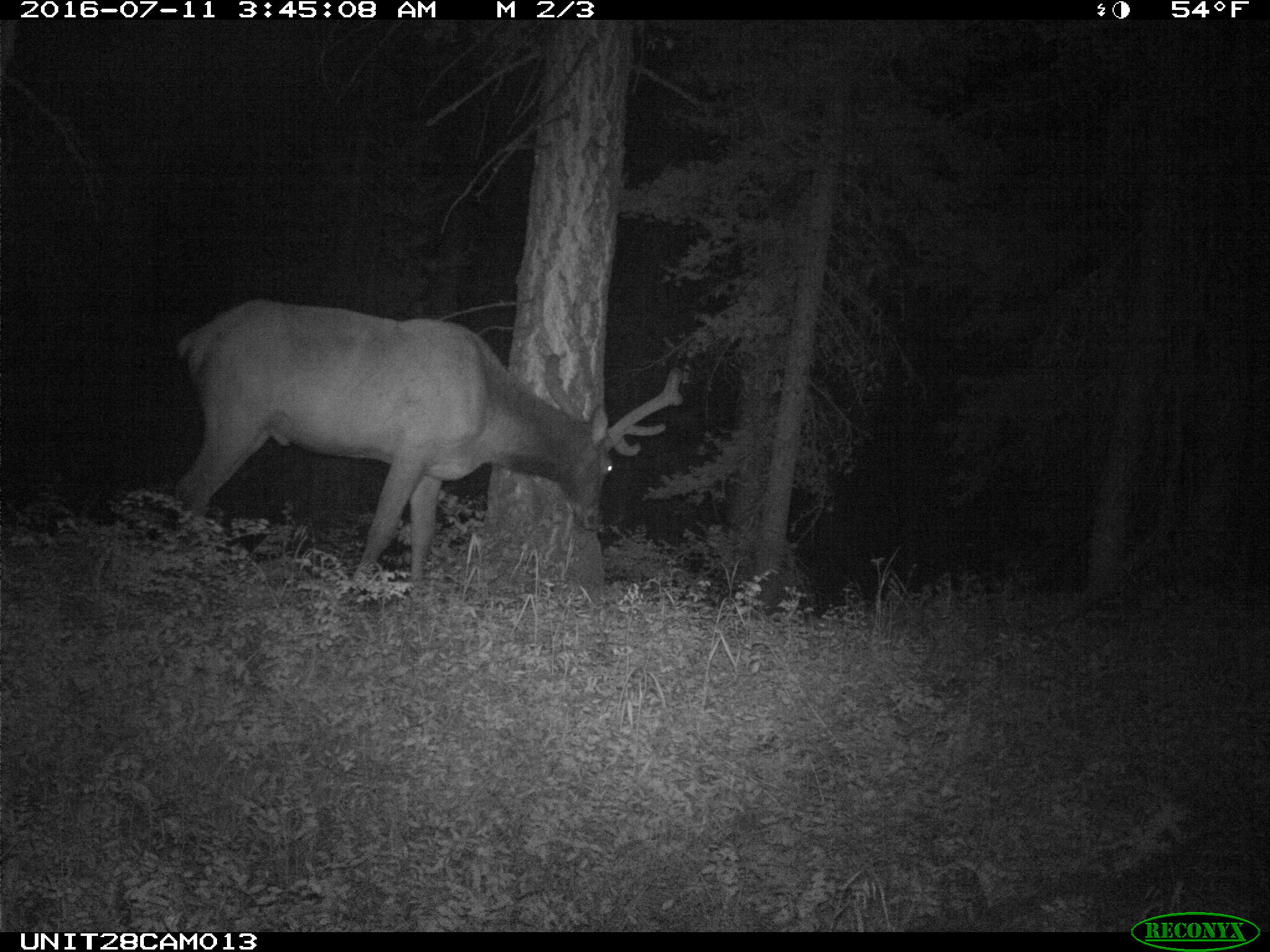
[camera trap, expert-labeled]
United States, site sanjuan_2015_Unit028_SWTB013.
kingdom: Animalia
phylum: Chordata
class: Mammalia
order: Artiodactyla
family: Cervidae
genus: Cervus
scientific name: Cervus elaphus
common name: red deer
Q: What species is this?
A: Cervus elaphus (red deer).